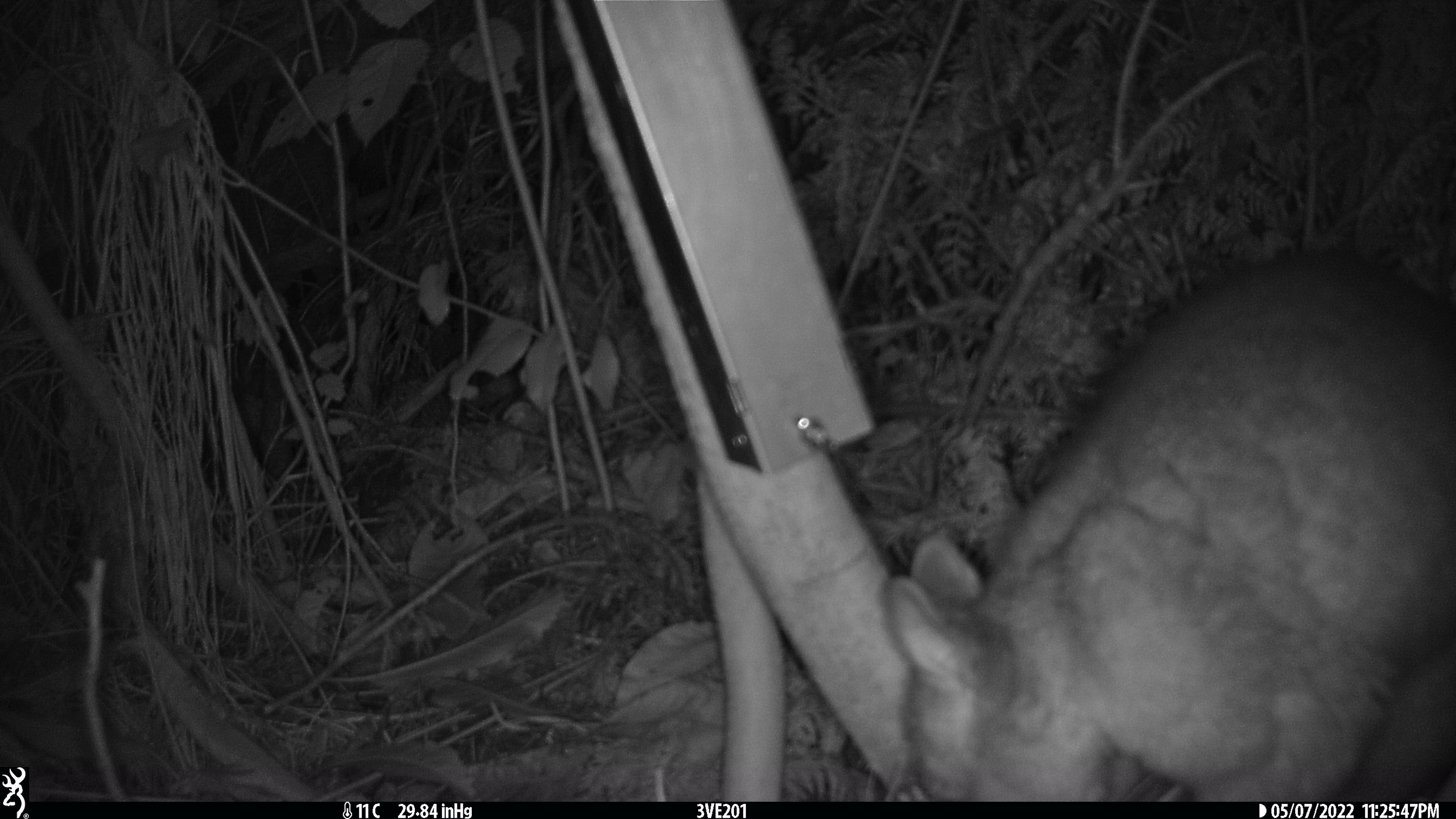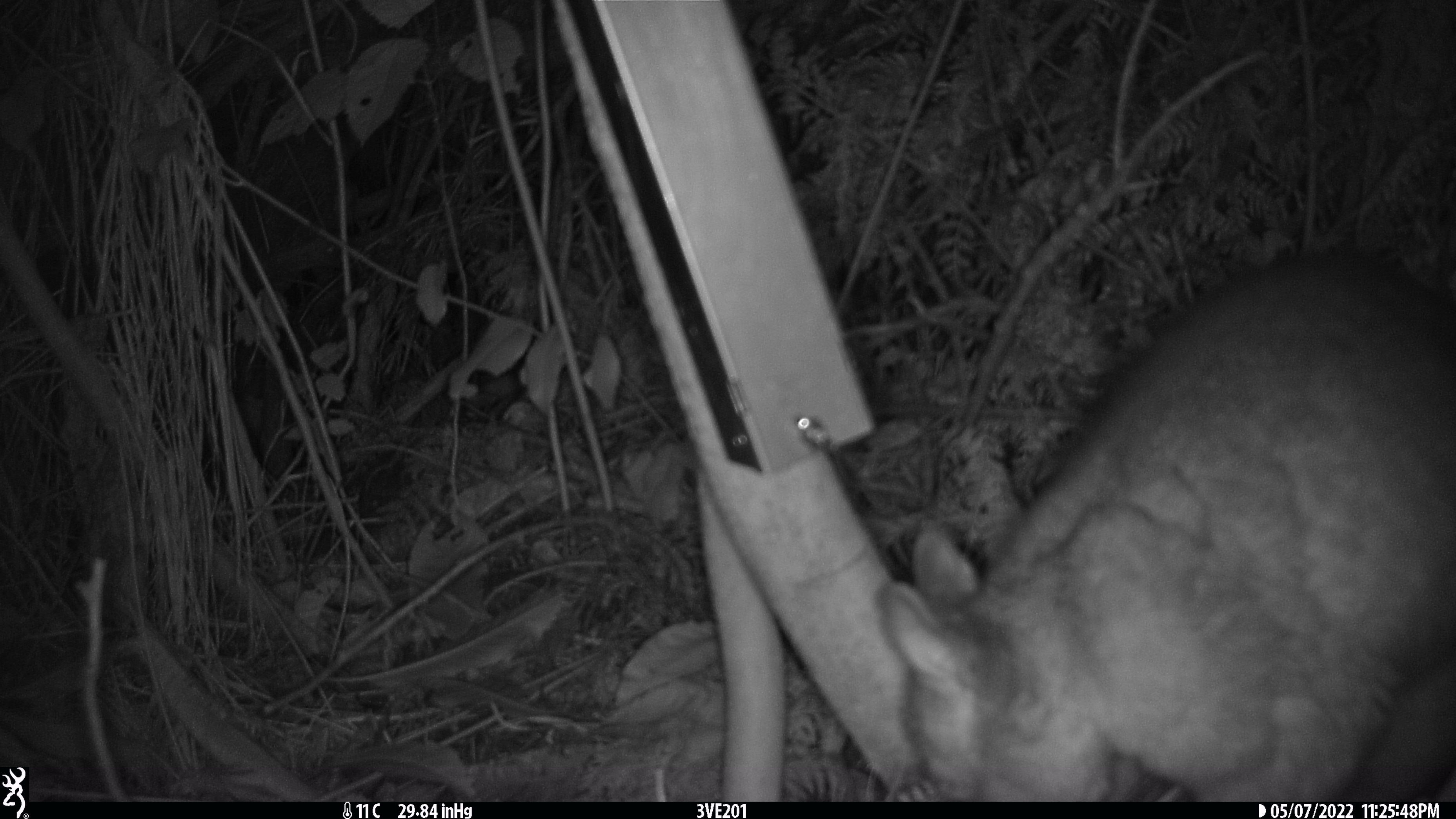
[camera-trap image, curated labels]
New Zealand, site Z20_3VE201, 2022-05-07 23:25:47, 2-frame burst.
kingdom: Animalia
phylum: Chordata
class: Mammalia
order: Diprotodontia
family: Phalangeridae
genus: Trichosurus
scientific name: Trichosurus vulpecula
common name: common brushtail possum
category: possum